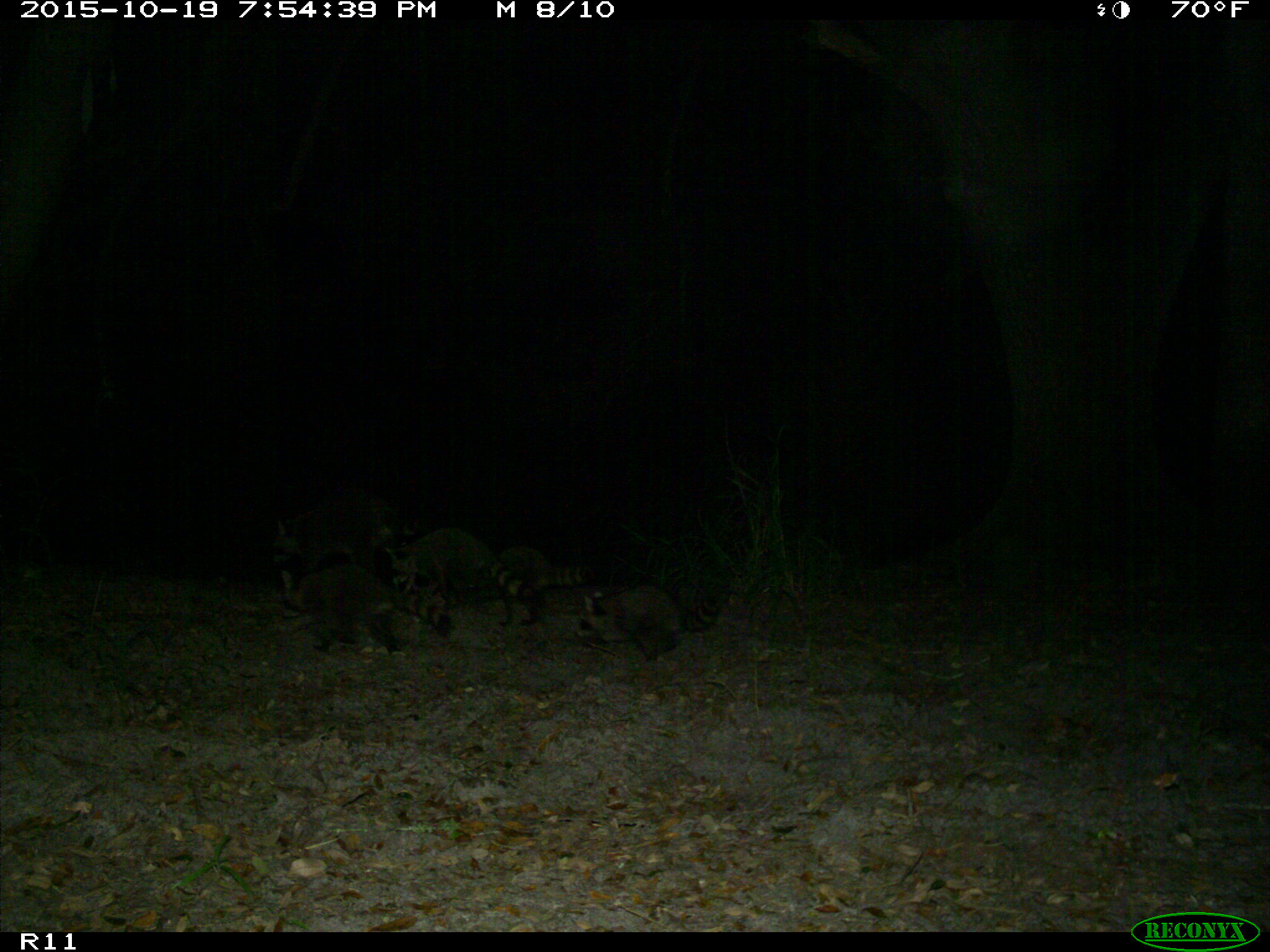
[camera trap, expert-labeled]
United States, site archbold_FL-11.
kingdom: Animalia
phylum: Chordata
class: Mammalia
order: Carnivora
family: Procyonidae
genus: Procyon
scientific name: Procyon lotor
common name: common raccoon